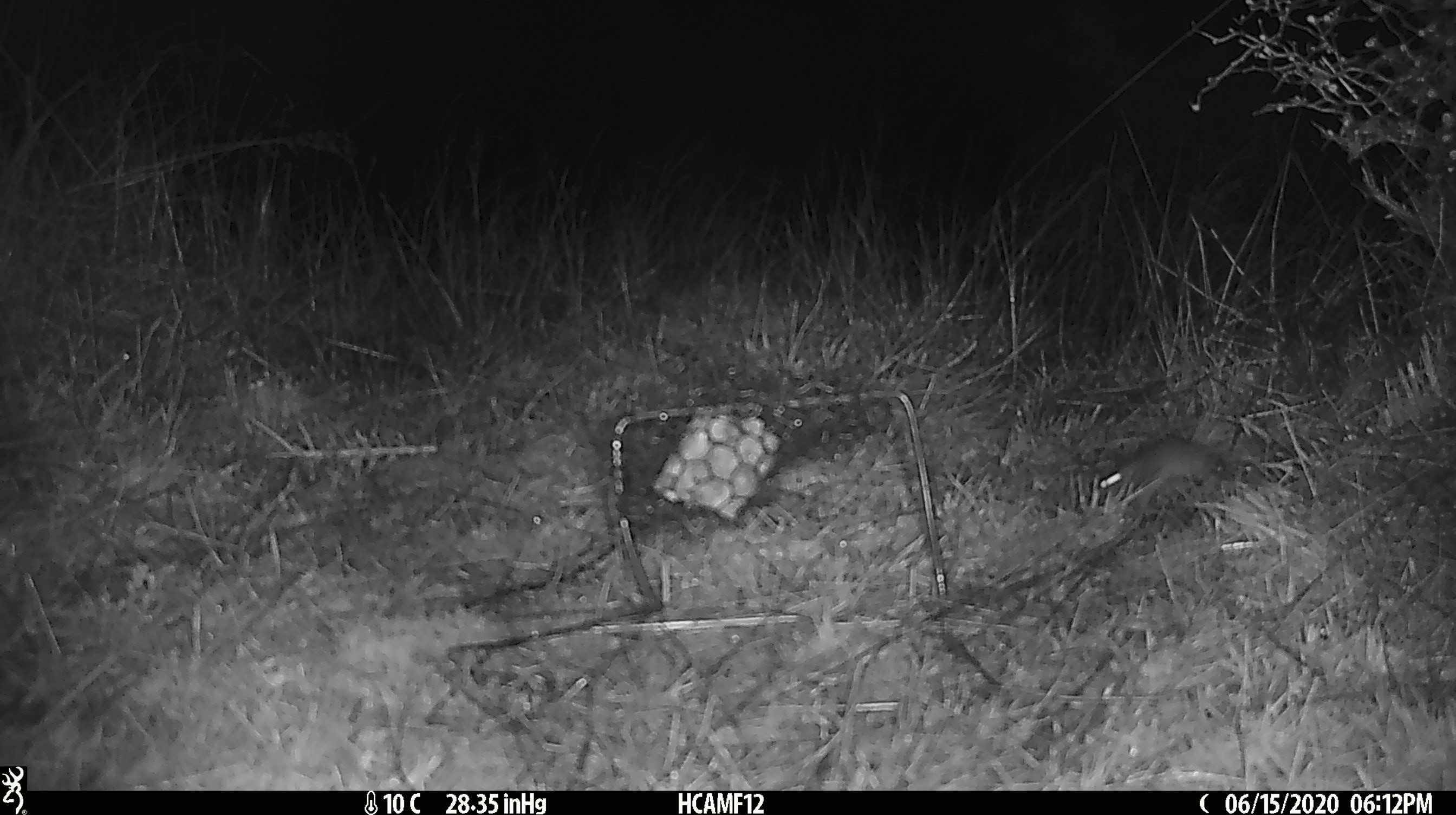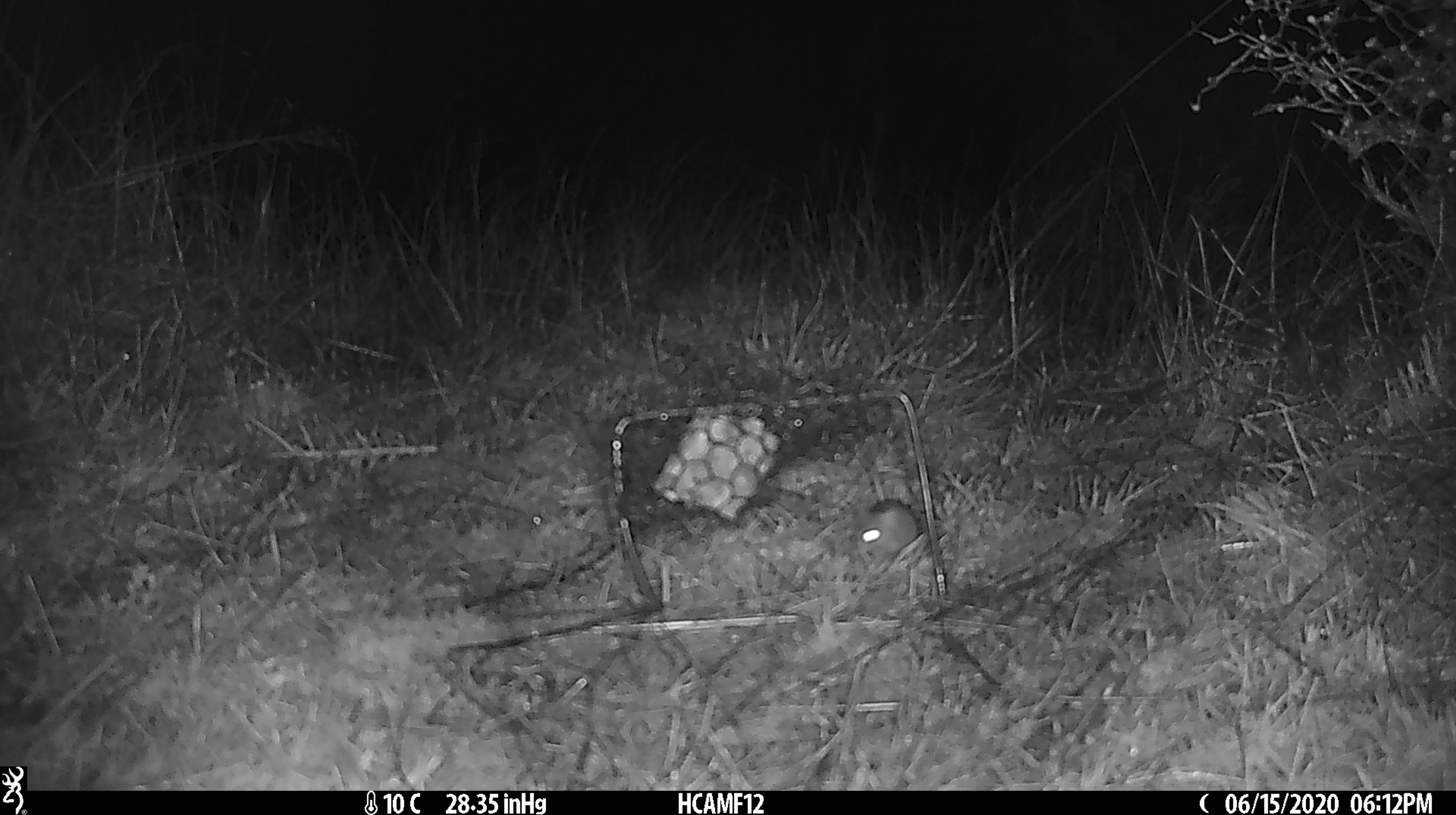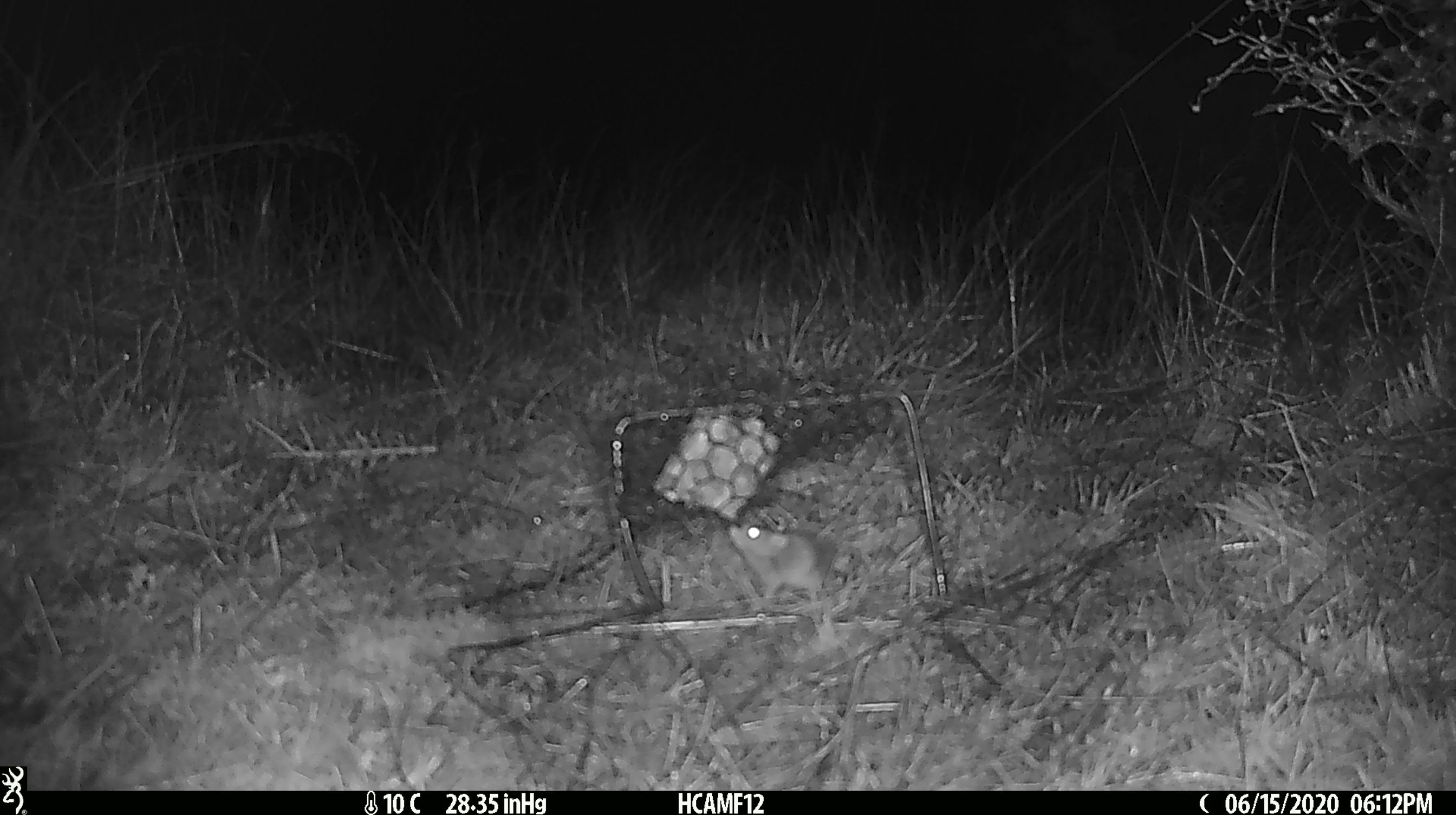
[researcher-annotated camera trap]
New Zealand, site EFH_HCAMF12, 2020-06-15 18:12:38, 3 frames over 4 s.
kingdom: Animalia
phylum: Chordata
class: Mammalia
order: Rodentia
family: Muridae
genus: Mus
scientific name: Mus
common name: mouse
Mouse (Mus).